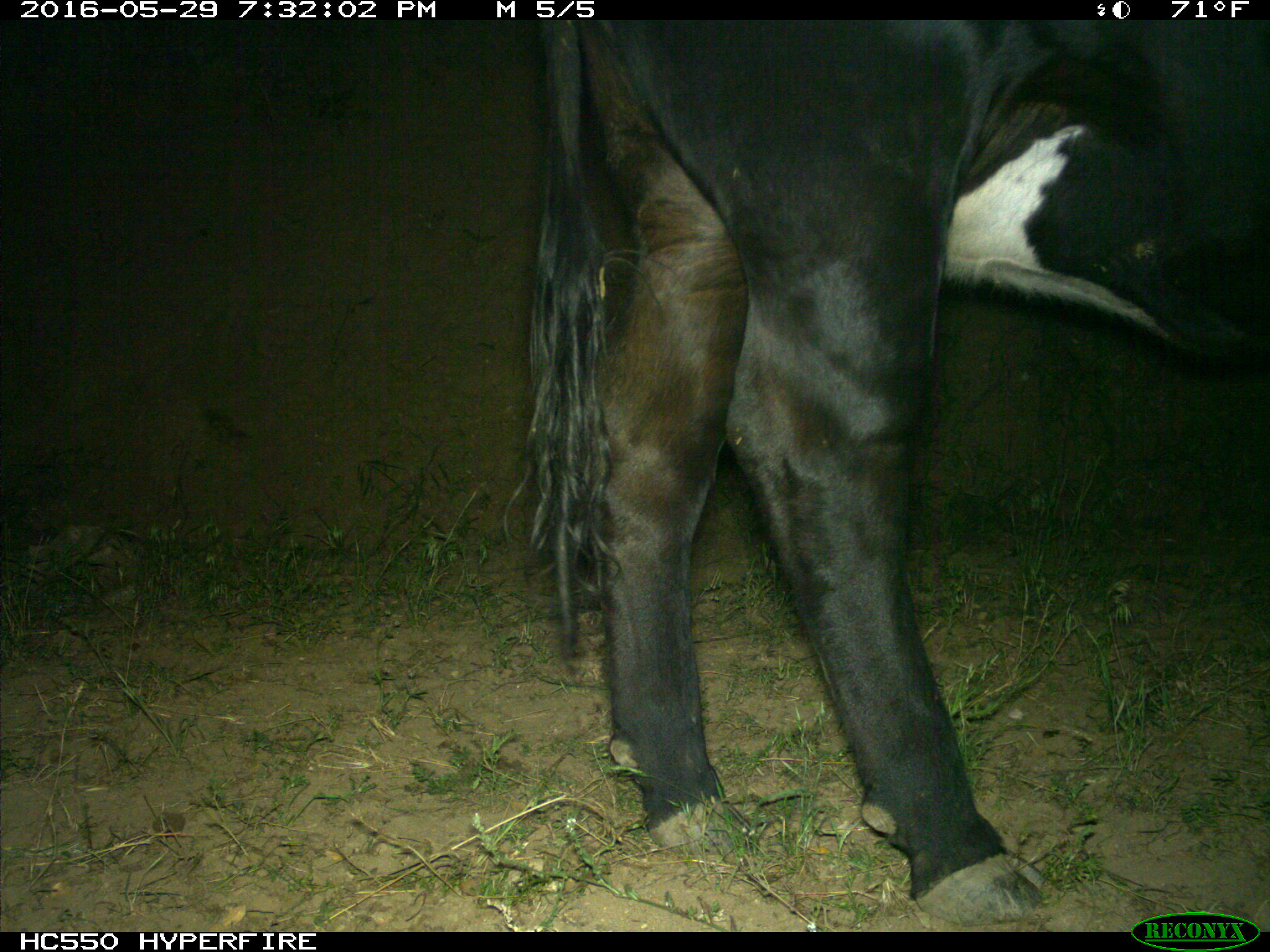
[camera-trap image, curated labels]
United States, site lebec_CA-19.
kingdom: Animalia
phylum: Chordata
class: Mammalia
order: Artiodactyla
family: Bovidae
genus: Bos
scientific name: Bos taurus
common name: domestic cow